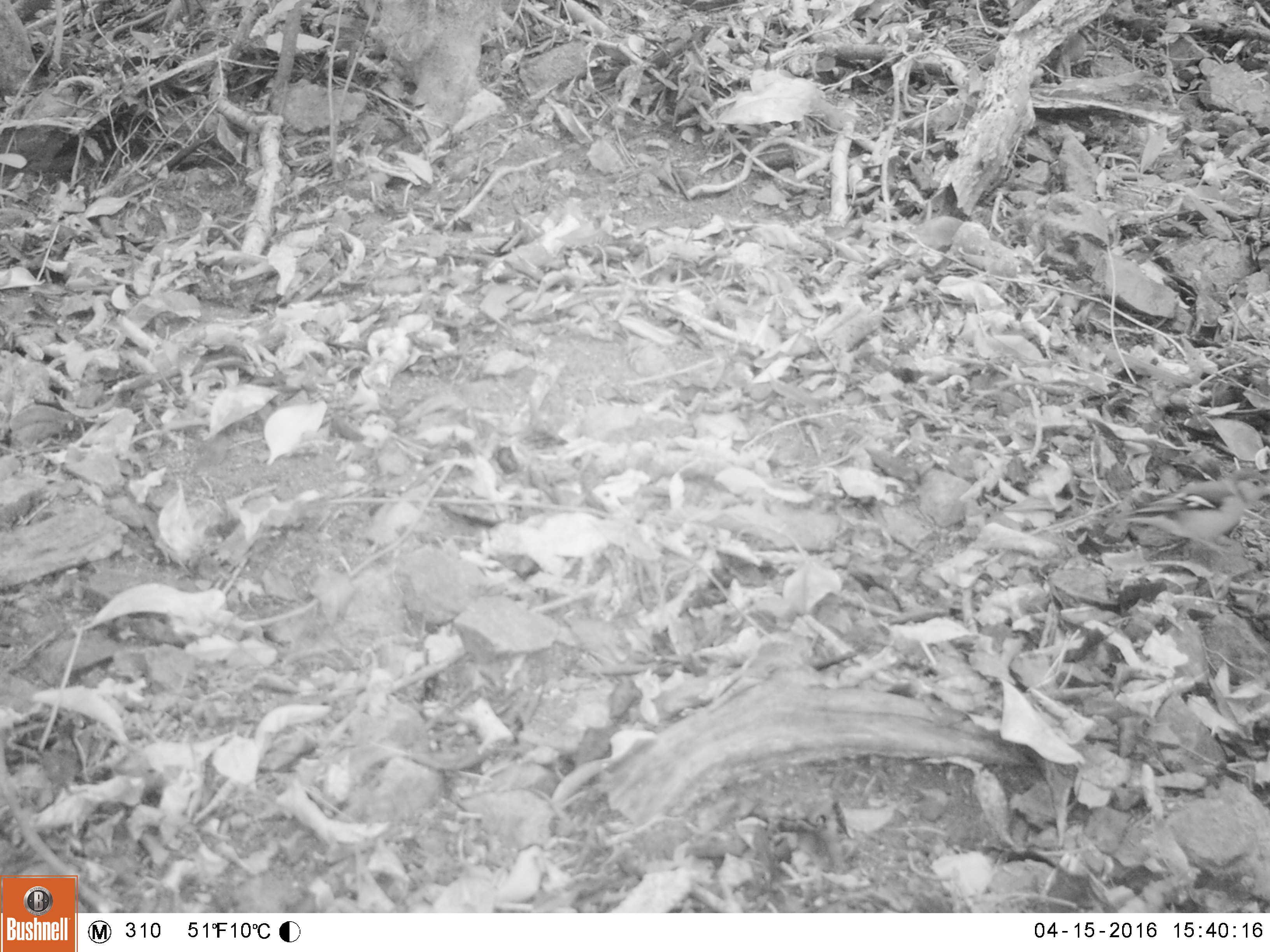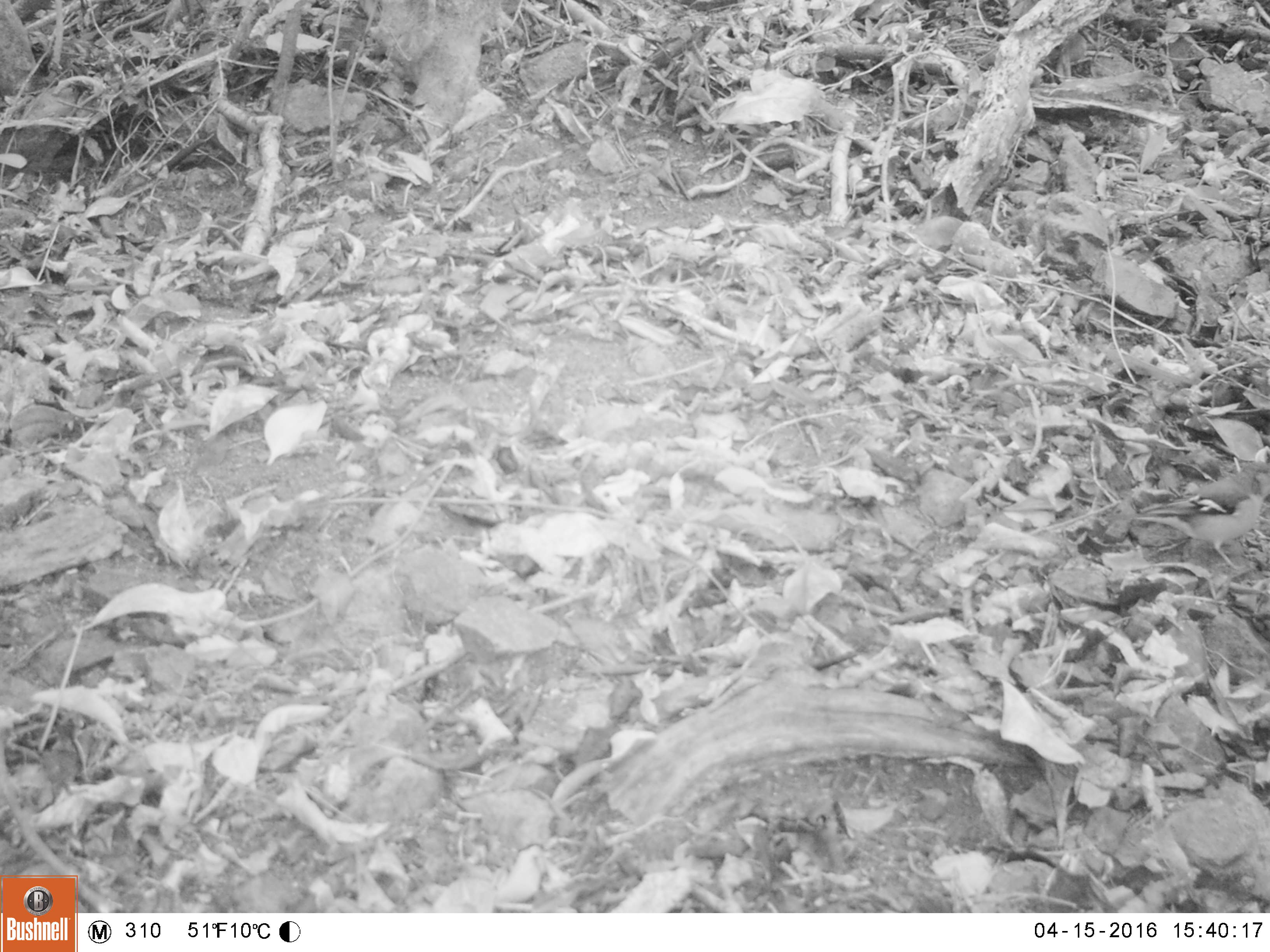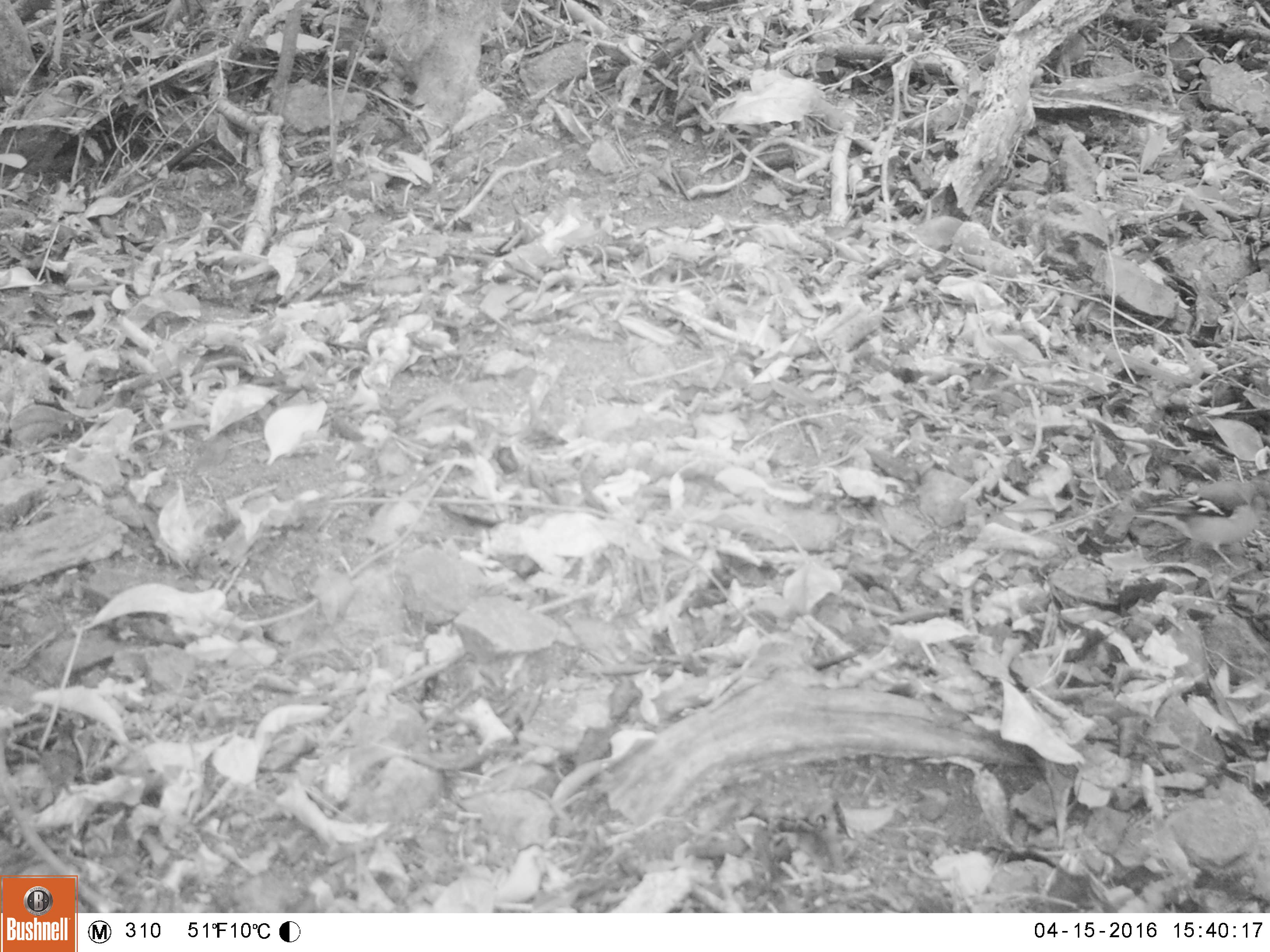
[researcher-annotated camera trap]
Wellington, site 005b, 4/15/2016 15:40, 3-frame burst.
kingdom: Animalia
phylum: Chordata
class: Aves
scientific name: Aves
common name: bird